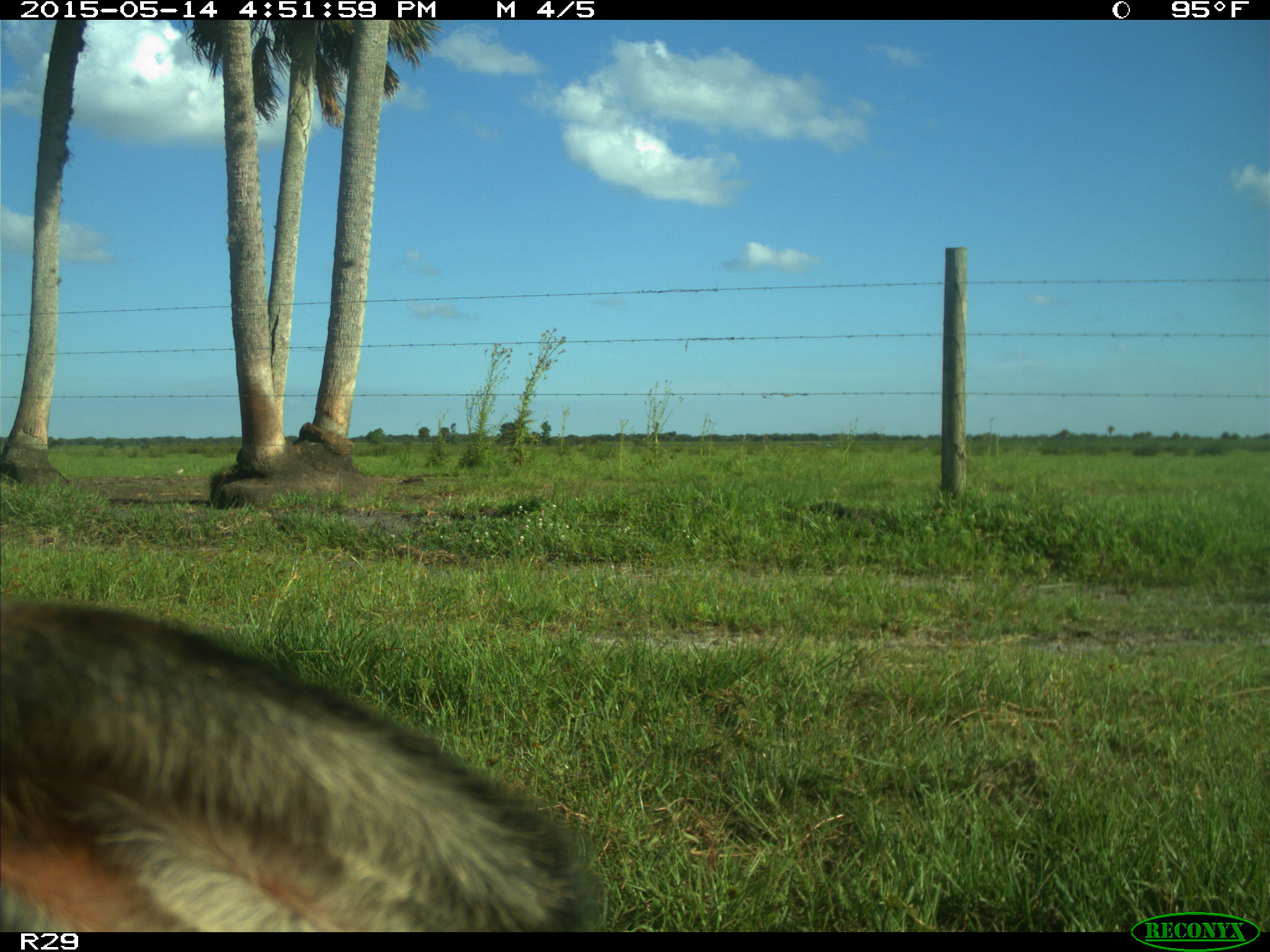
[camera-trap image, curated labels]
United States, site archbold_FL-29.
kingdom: Animalia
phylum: Chordata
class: Mammalia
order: Artiodactyla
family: Bovidae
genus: Bos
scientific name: Bos taurus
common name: domestic cow